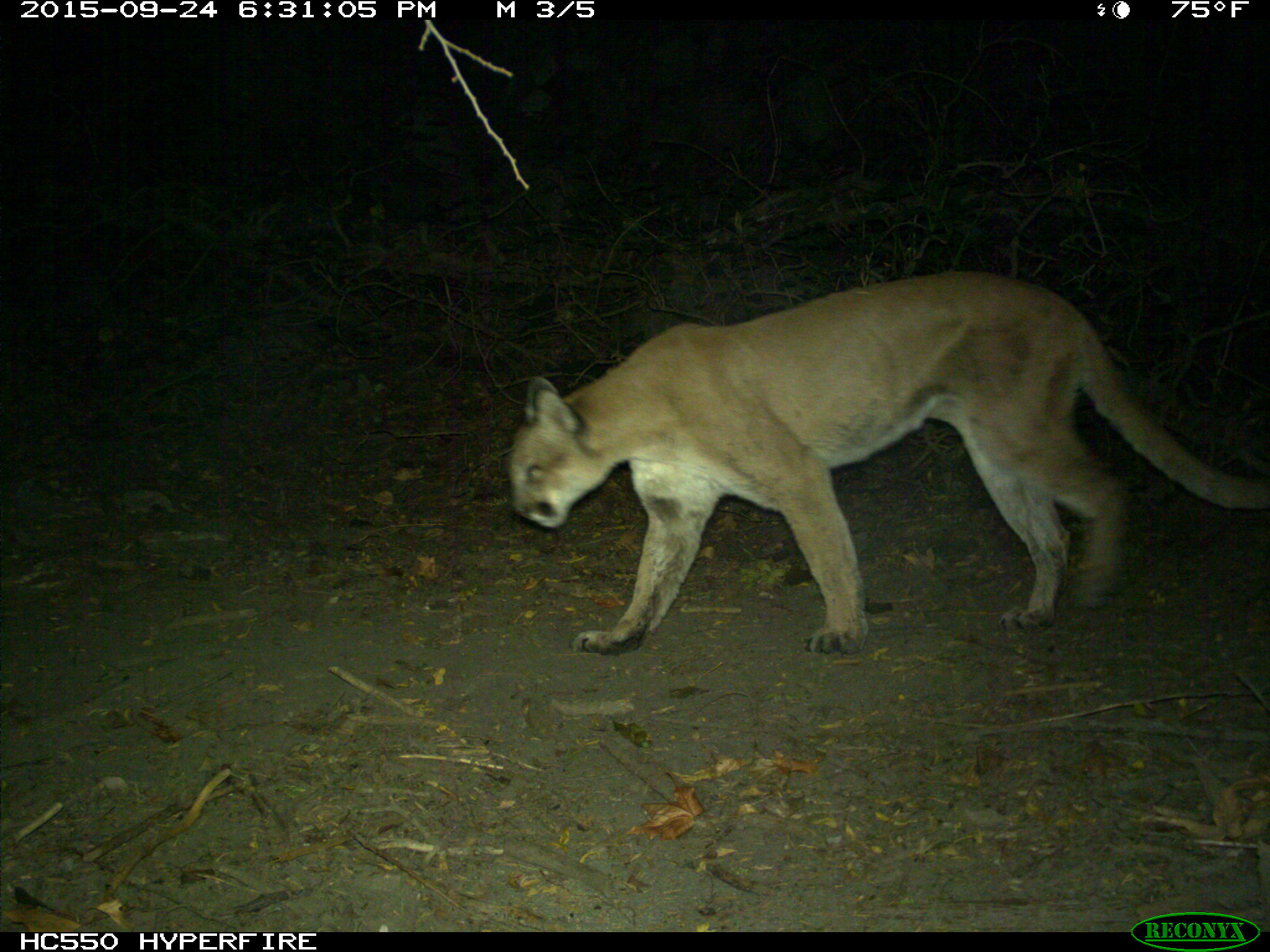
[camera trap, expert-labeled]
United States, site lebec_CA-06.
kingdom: Animalia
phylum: Chordata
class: Mammalia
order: Carnivora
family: Felidae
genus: Puma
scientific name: Puma concolor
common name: mountain lion